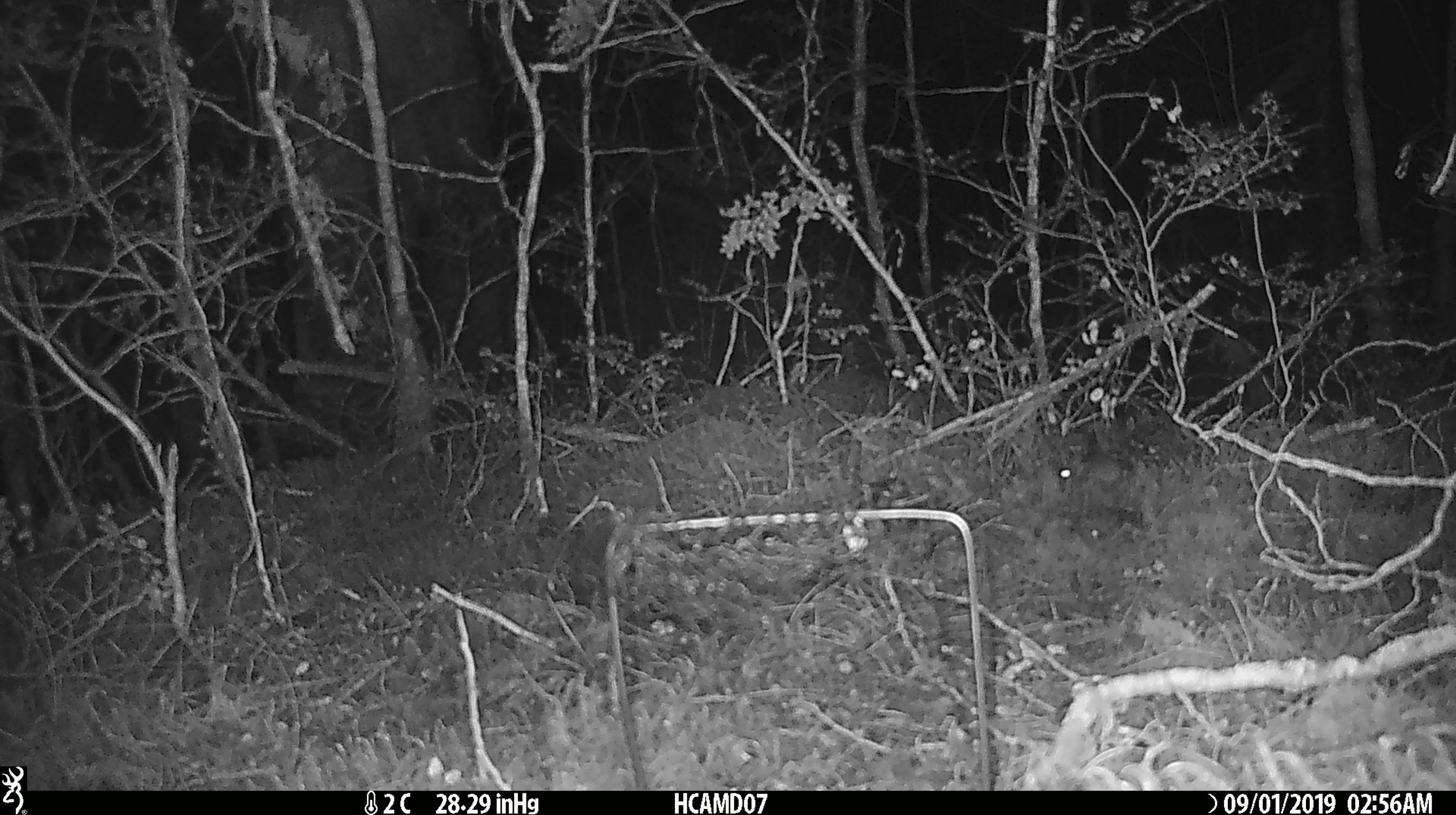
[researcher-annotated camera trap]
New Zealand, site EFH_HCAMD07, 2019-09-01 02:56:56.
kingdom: Animalia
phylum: Chordata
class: Mammalia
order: Rodentia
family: Muridae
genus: Mus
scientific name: Mus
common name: mouse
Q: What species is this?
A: Mouse (Mus).